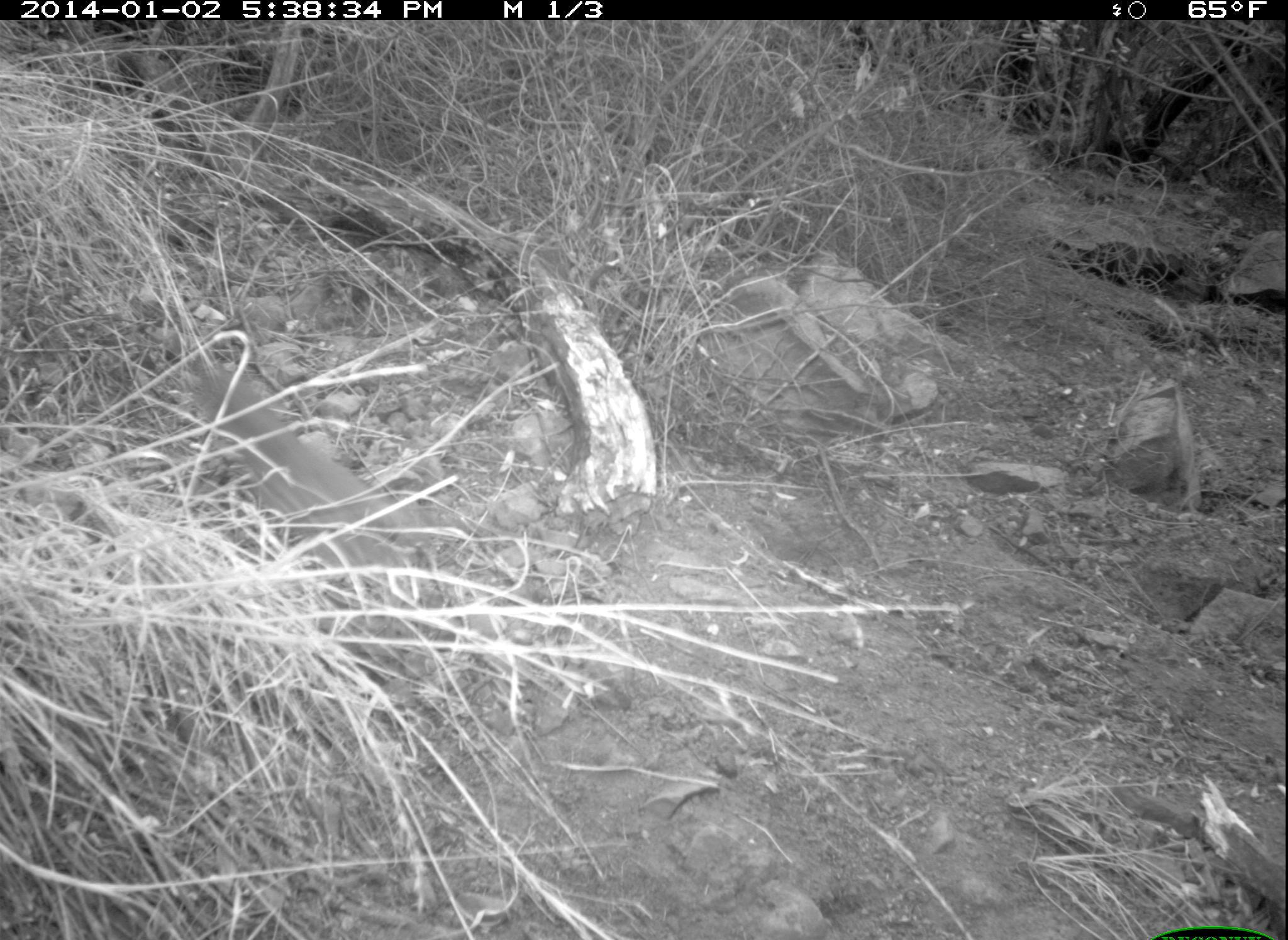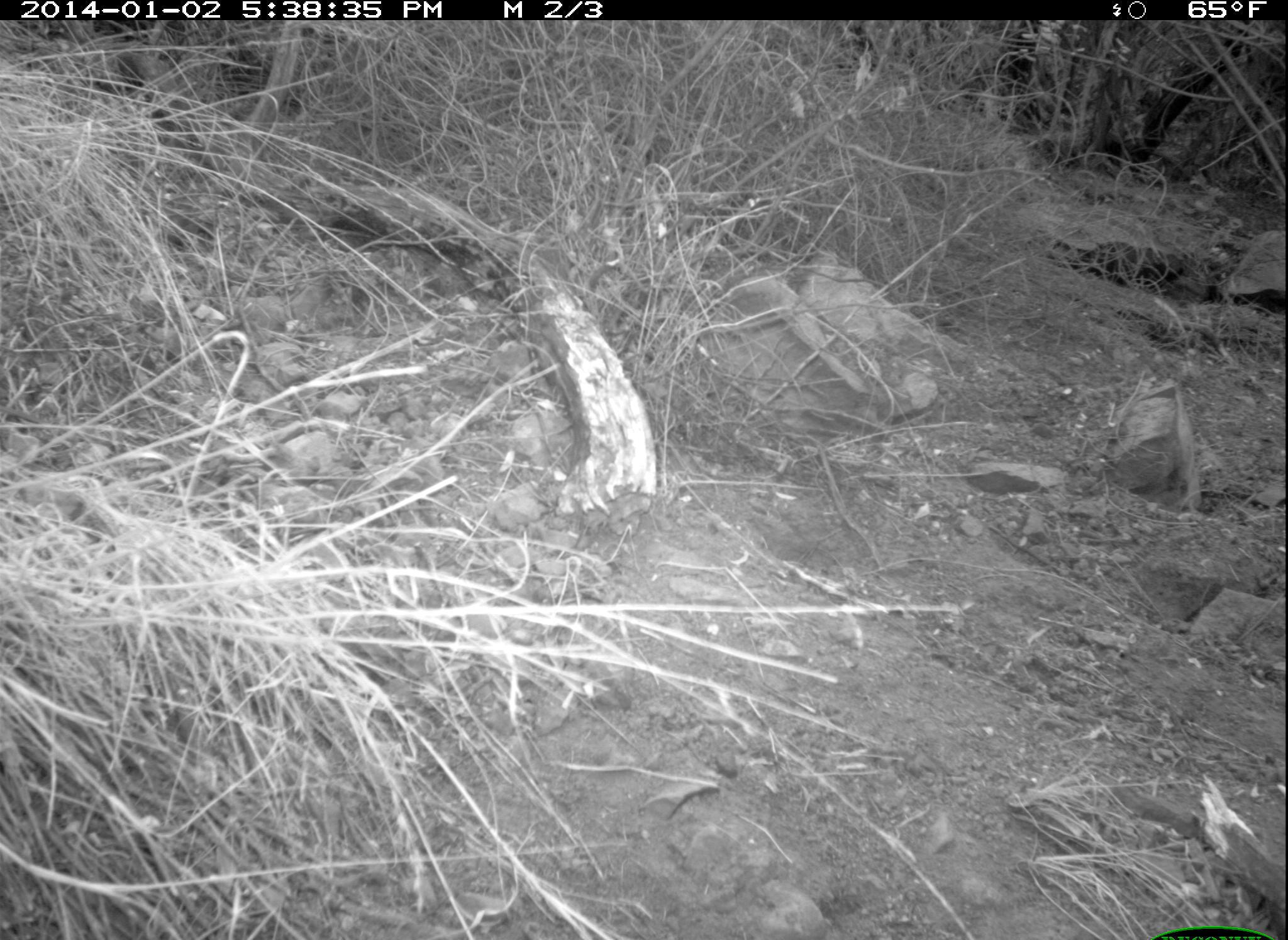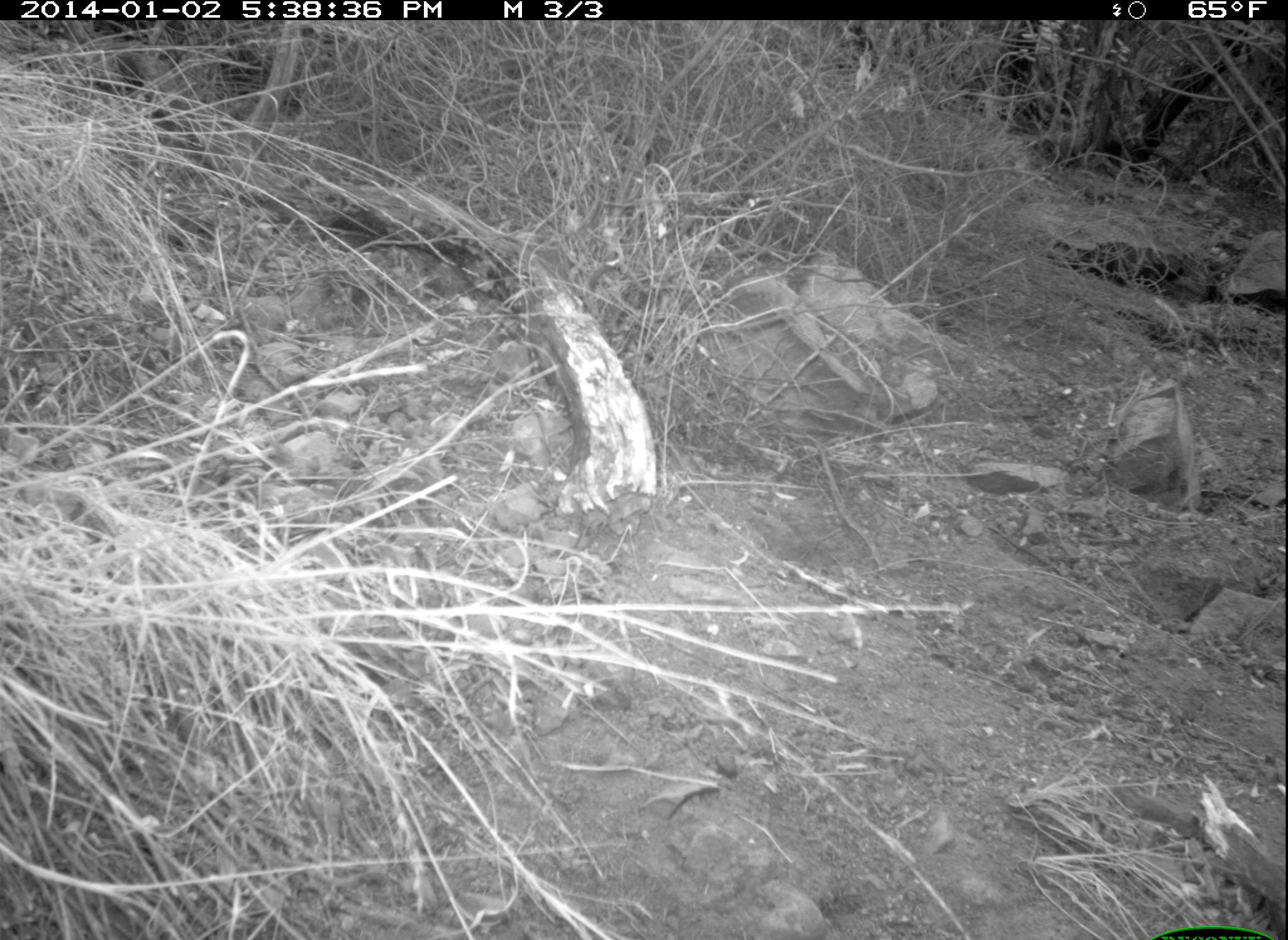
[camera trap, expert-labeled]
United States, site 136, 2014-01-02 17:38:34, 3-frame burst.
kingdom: Animalia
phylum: Chordata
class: Aves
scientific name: Aves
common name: bird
Bird (Aves).